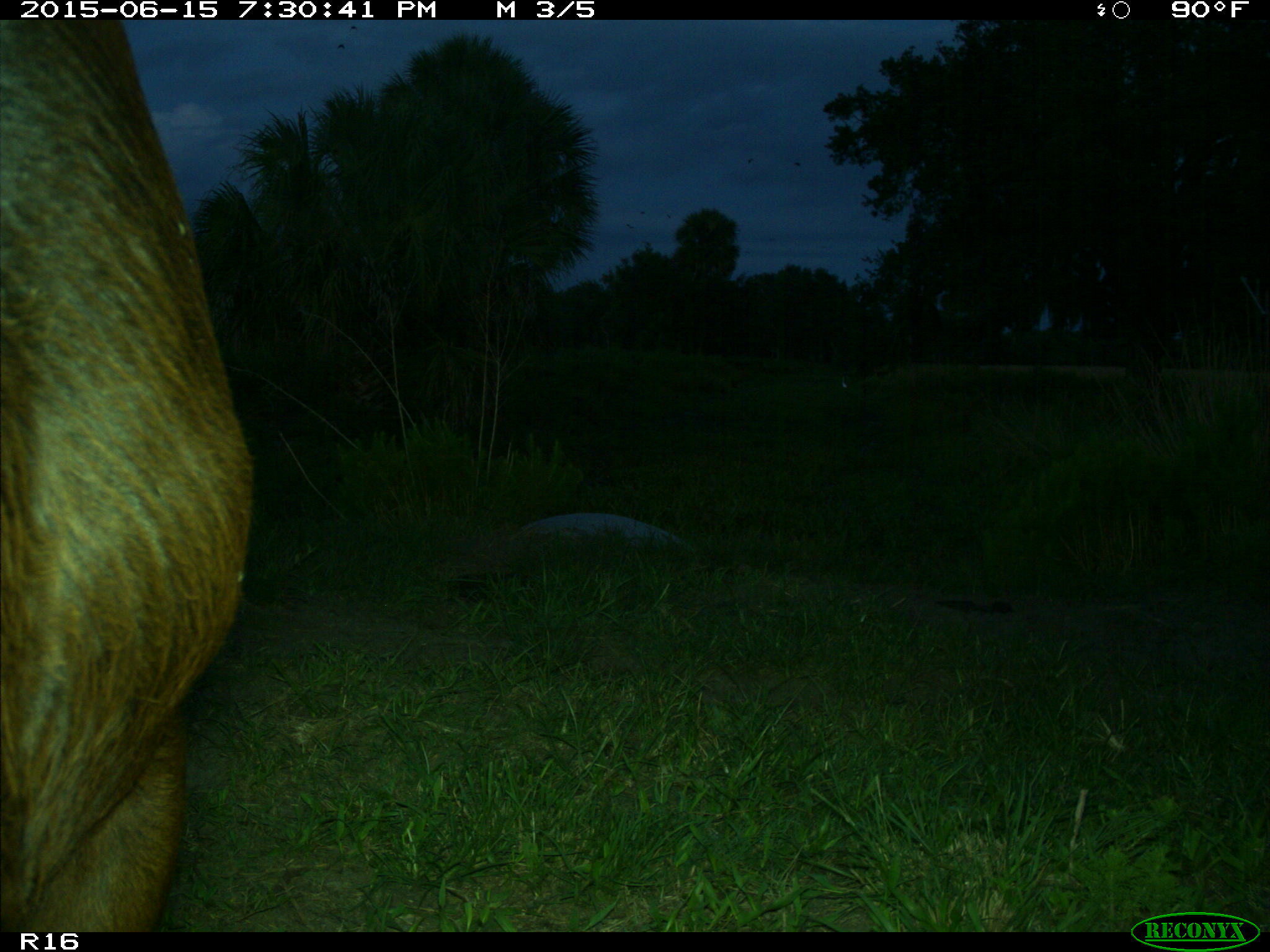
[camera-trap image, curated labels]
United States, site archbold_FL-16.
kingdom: Animalia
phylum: Chordata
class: Mammalia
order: Artiodactyla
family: Bovidae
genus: Bos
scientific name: Bos taurus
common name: domestic cow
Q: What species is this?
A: Bos taurus (domestic cow).